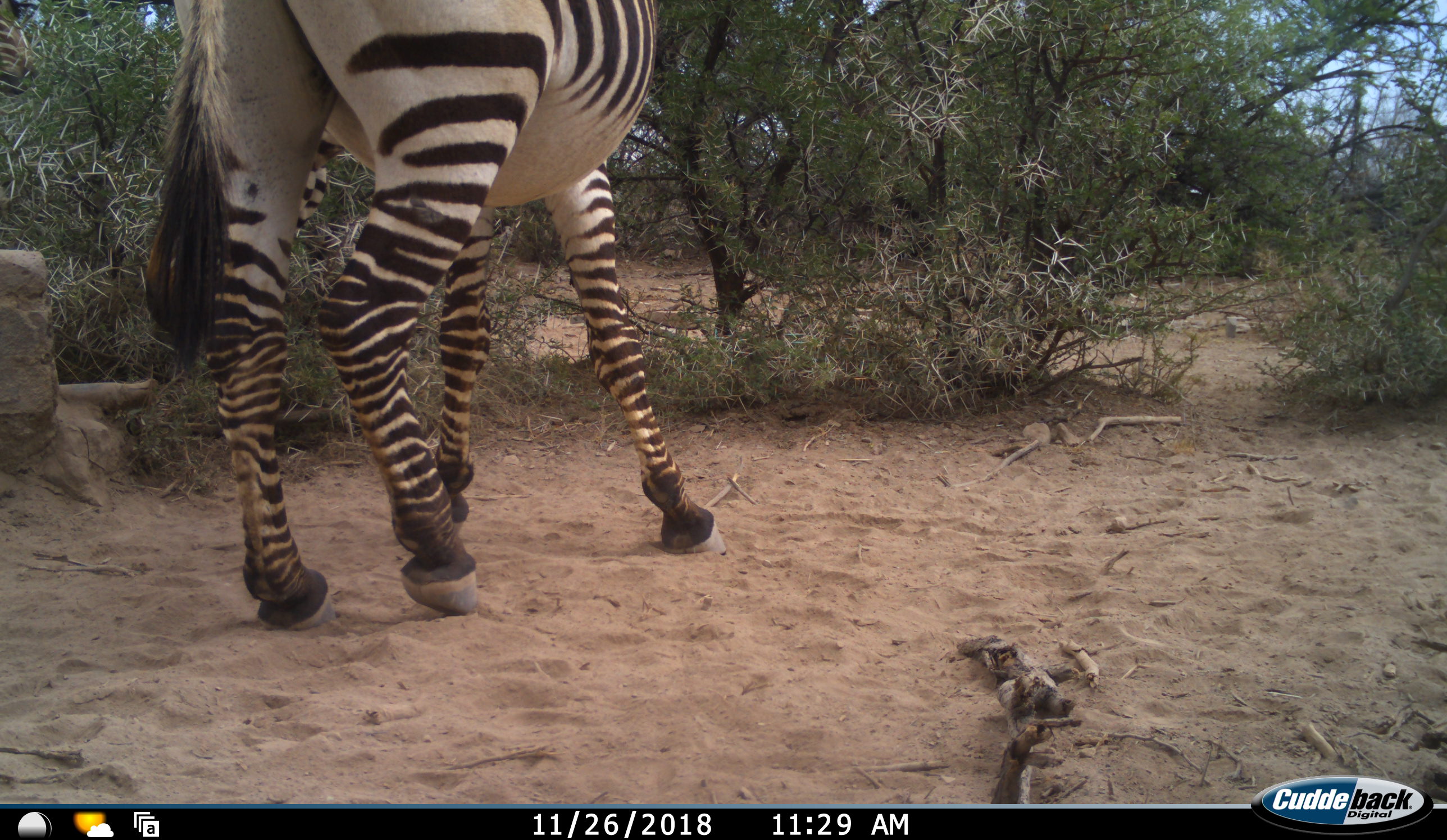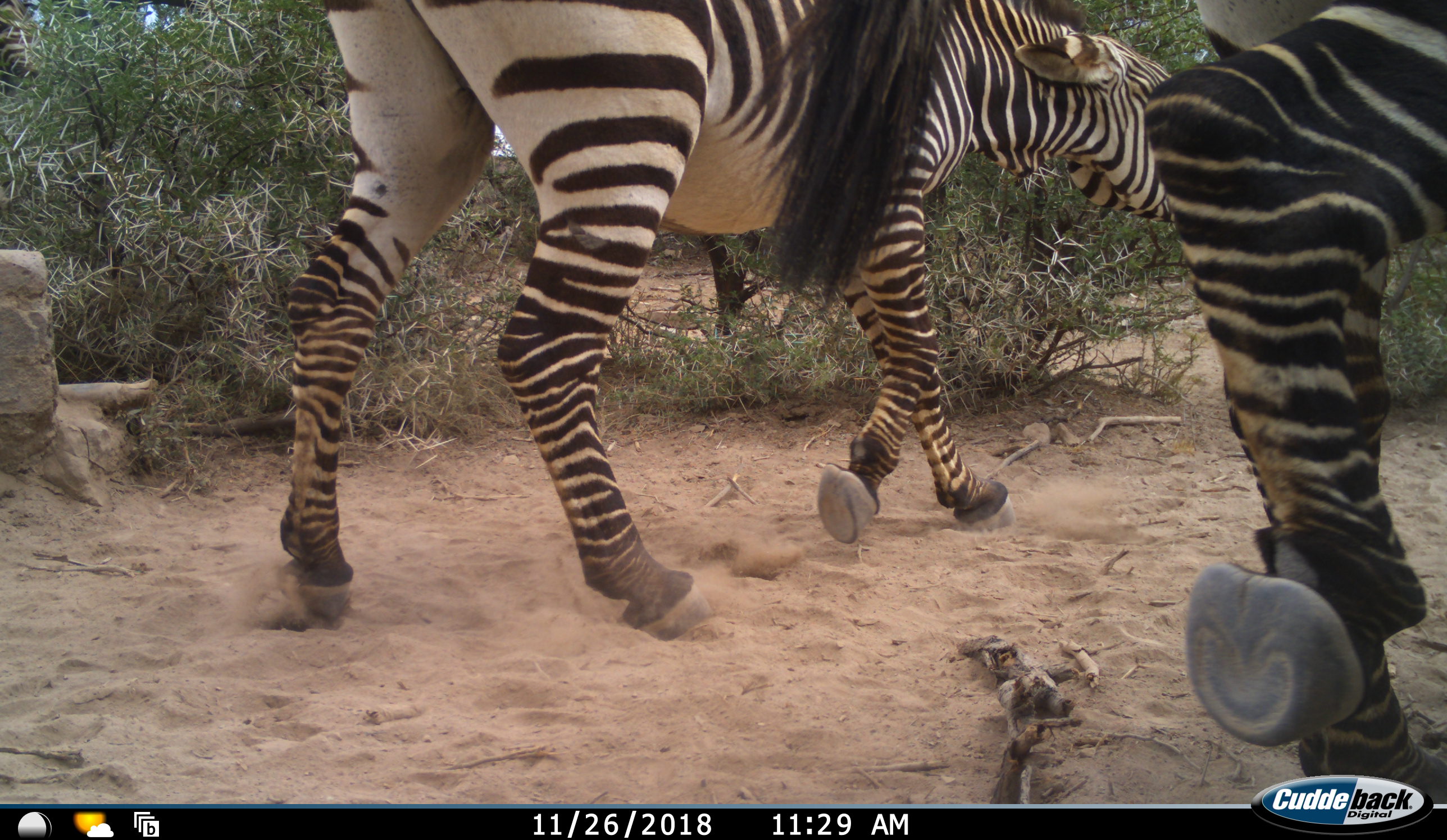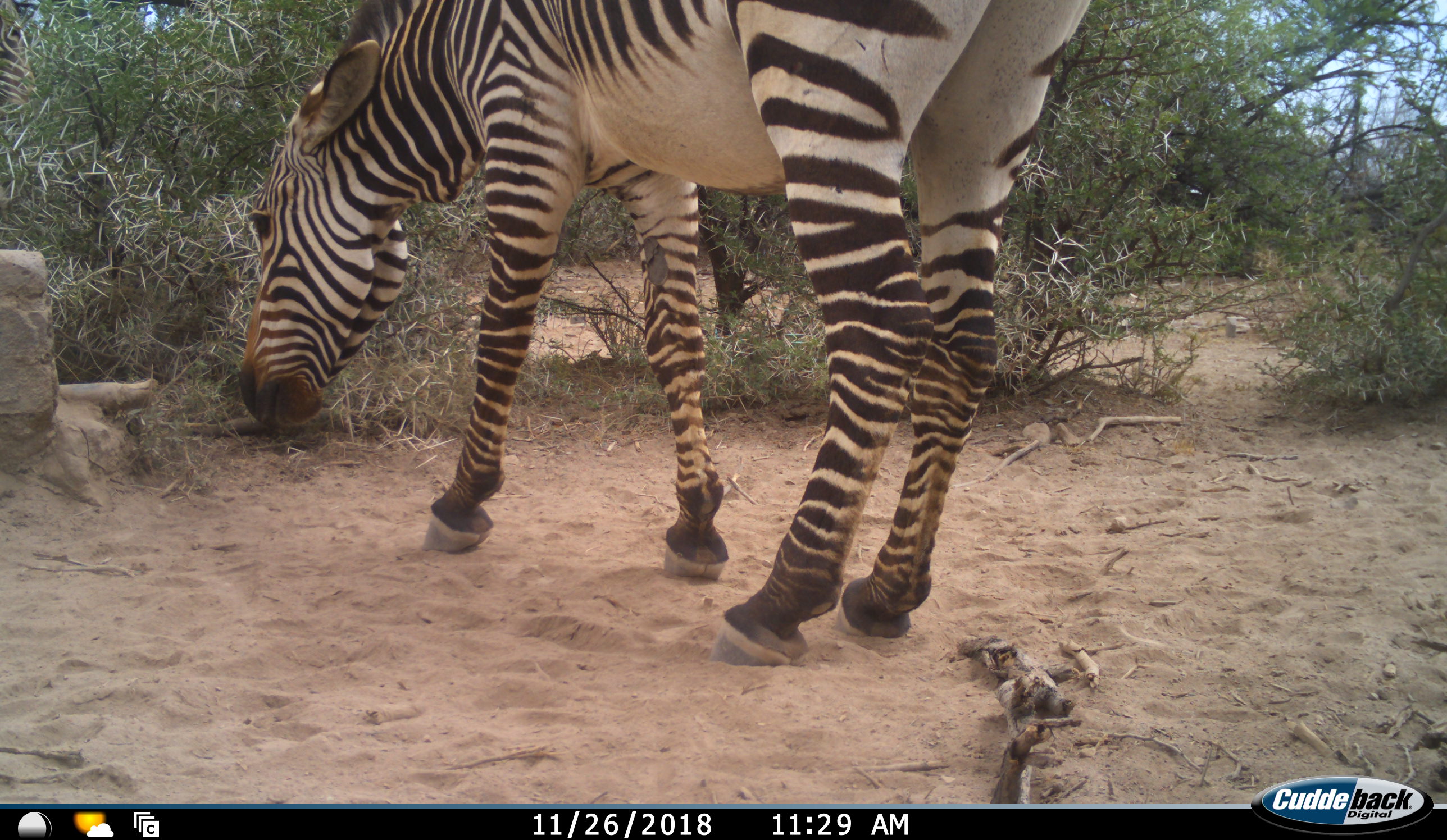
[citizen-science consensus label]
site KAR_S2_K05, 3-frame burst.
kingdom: Animalia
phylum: Chordata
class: Mammalia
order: Perissodactyla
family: Equidae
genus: Equus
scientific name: Equus zebra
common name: mountain zebra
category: zebramountain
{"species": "zebramountain (mountain zebra) (Equus zebra)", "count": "2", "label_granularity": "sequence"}